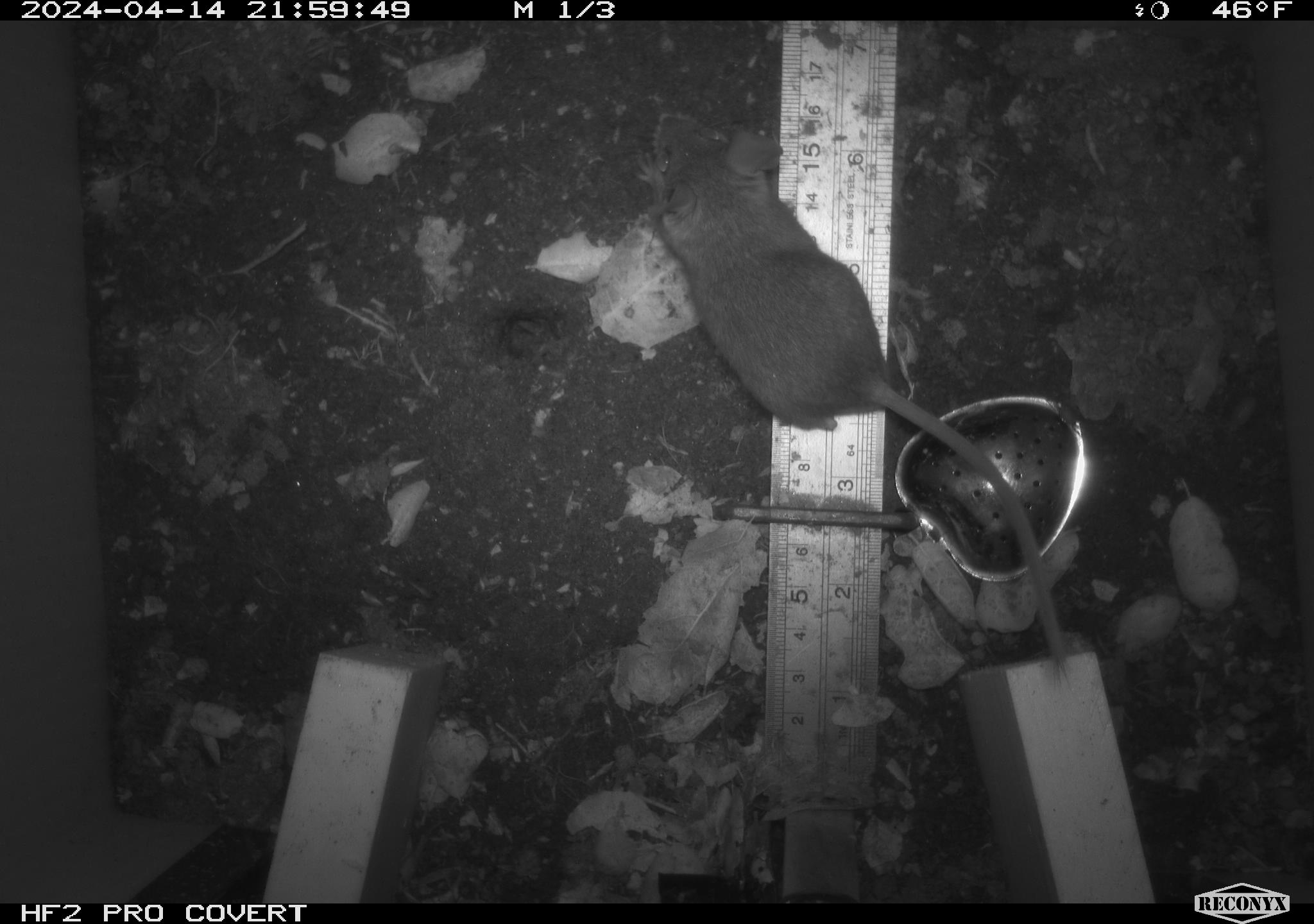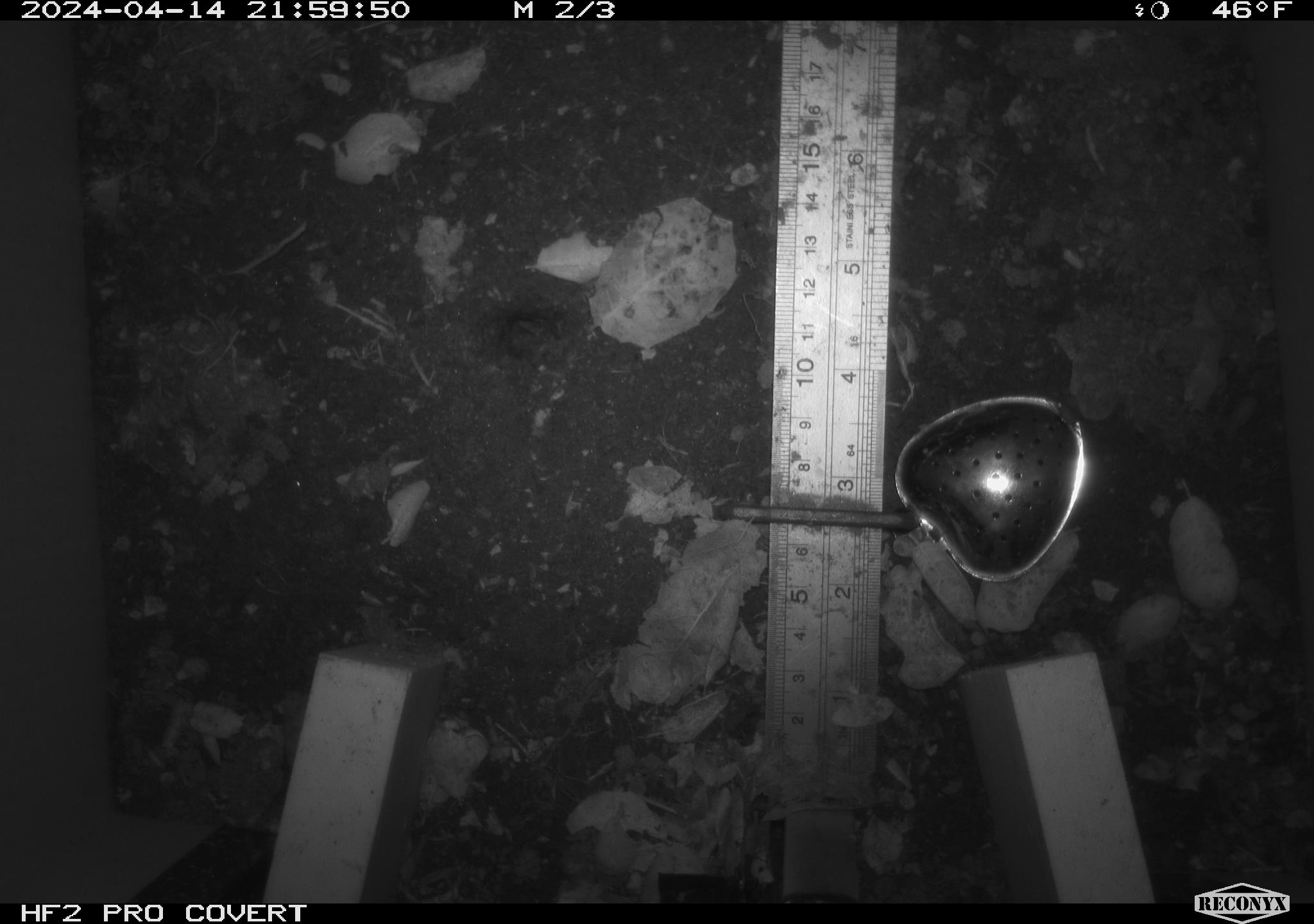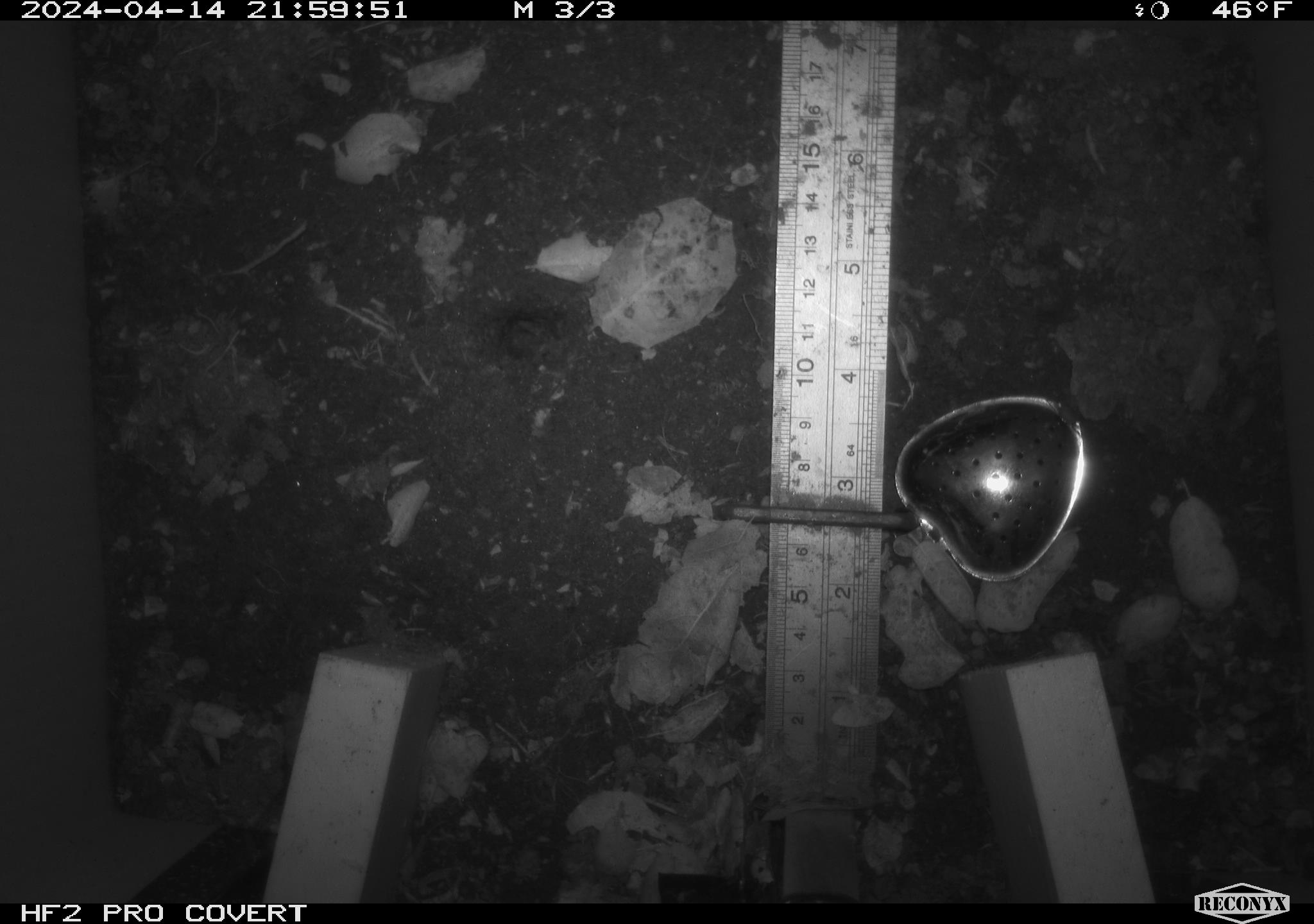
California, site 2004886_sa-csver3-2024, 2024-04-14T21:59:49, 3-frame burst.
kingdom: Animalia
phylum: Chordata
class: Mammalia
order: Rodentia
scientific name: Rodentia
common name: rodent